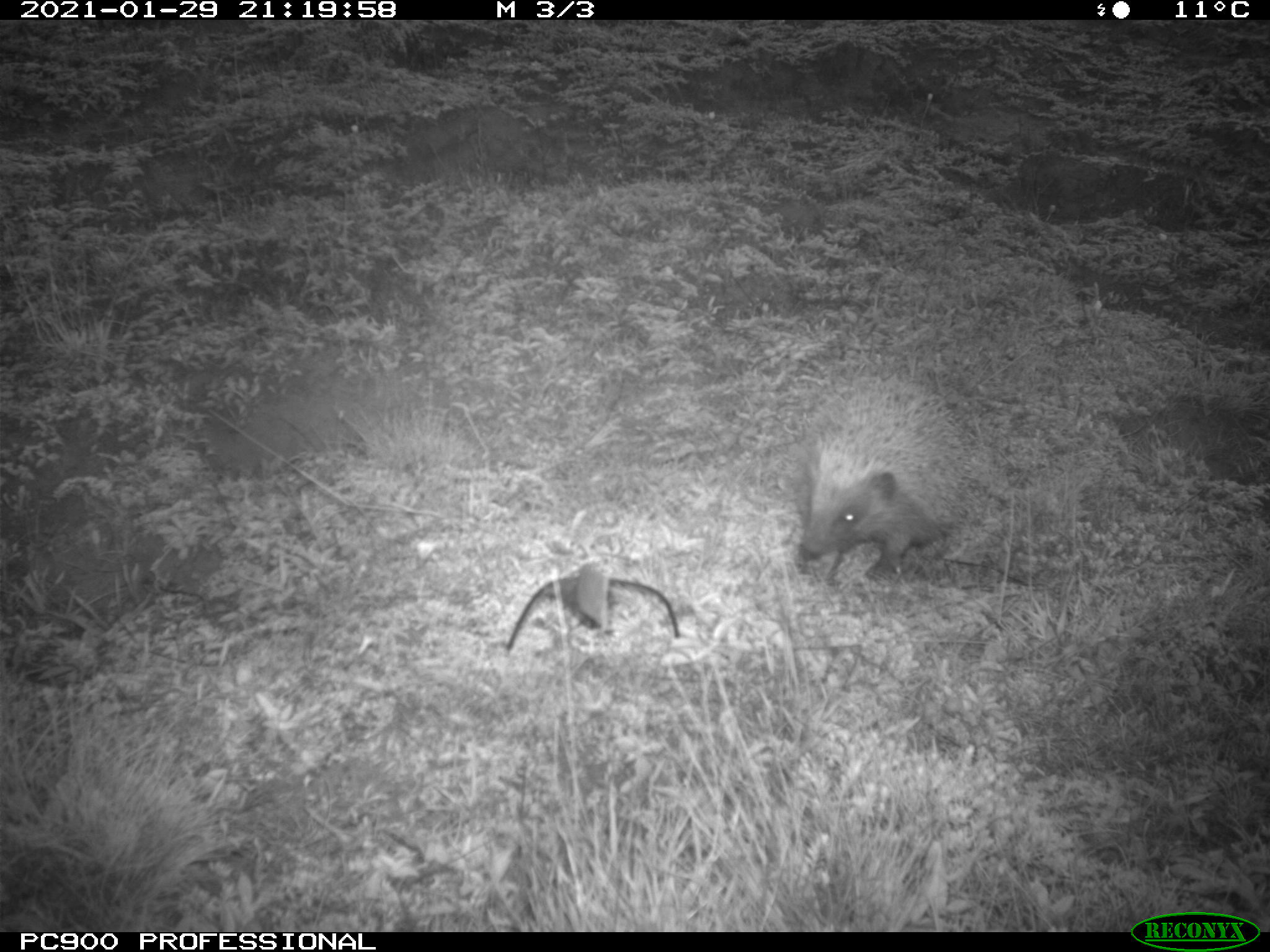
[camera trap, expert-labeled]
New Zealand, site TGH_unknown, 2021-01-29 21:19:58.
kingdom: Animalia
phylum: Chordata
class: Mammalia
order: Eulipotyphla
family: Erinaceidae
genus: Erinaceus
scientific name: Erinaceus europaeus europaeus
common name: european hedgehog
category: hedgehog